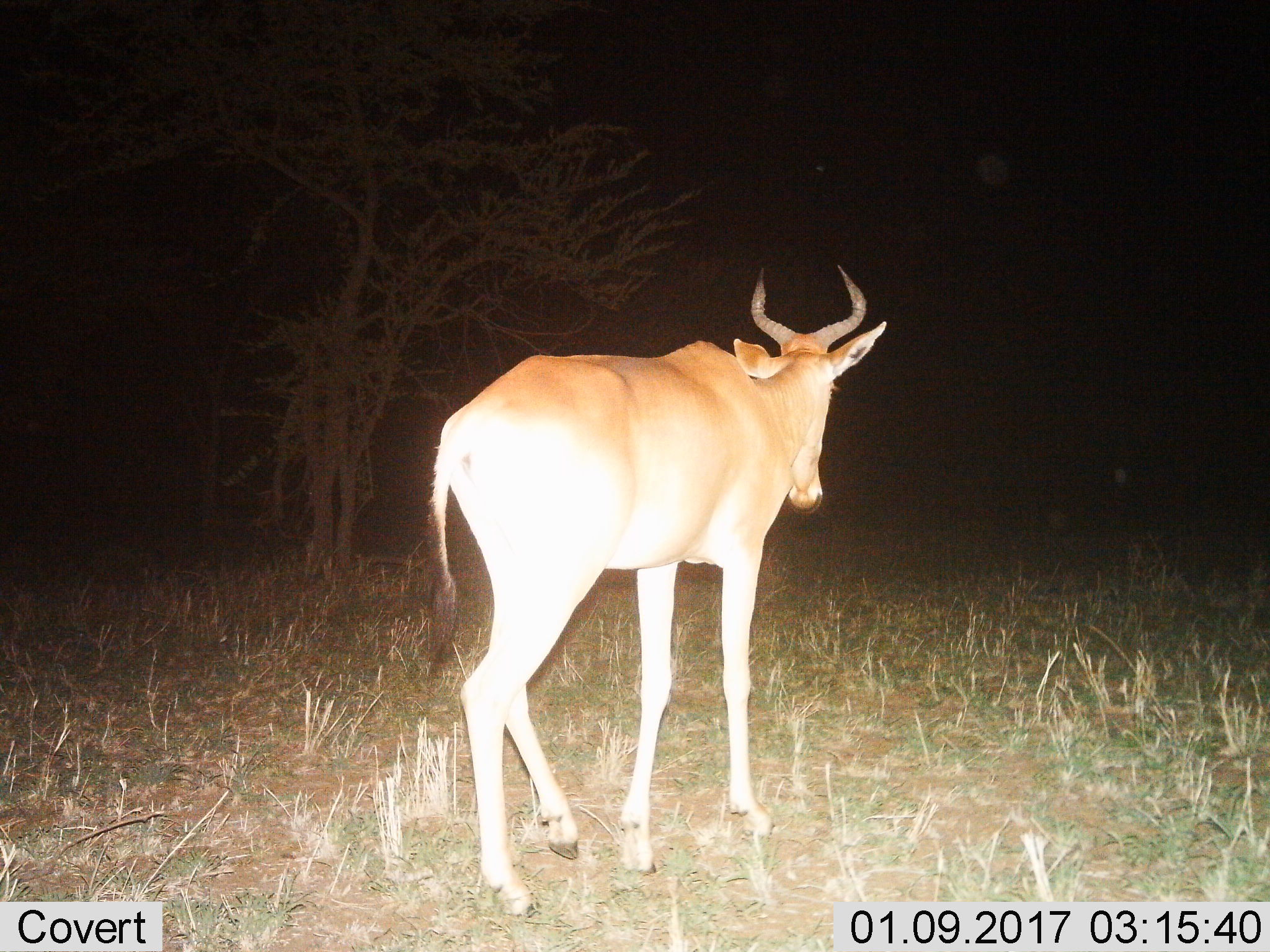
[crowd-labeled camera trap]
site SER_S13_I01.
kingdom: Animalia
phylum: Chordata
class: Mammalia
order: Artiodactyla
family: Bovidae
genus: Alcelaphus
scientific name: Alcelaphus buselaphus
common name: hartebeest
Hartebeest (Alcelaphus buselaphus), count 1. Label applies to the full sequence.